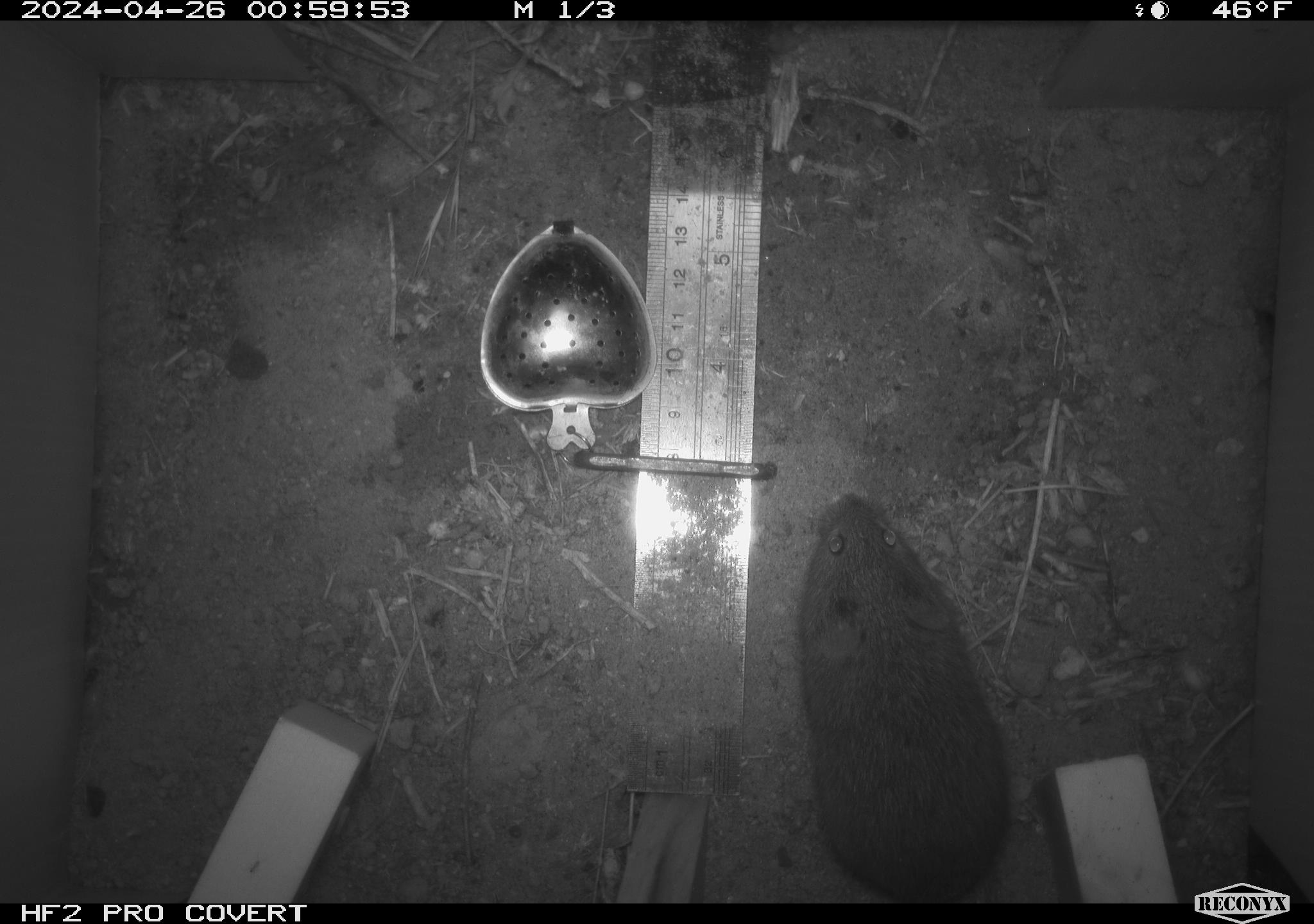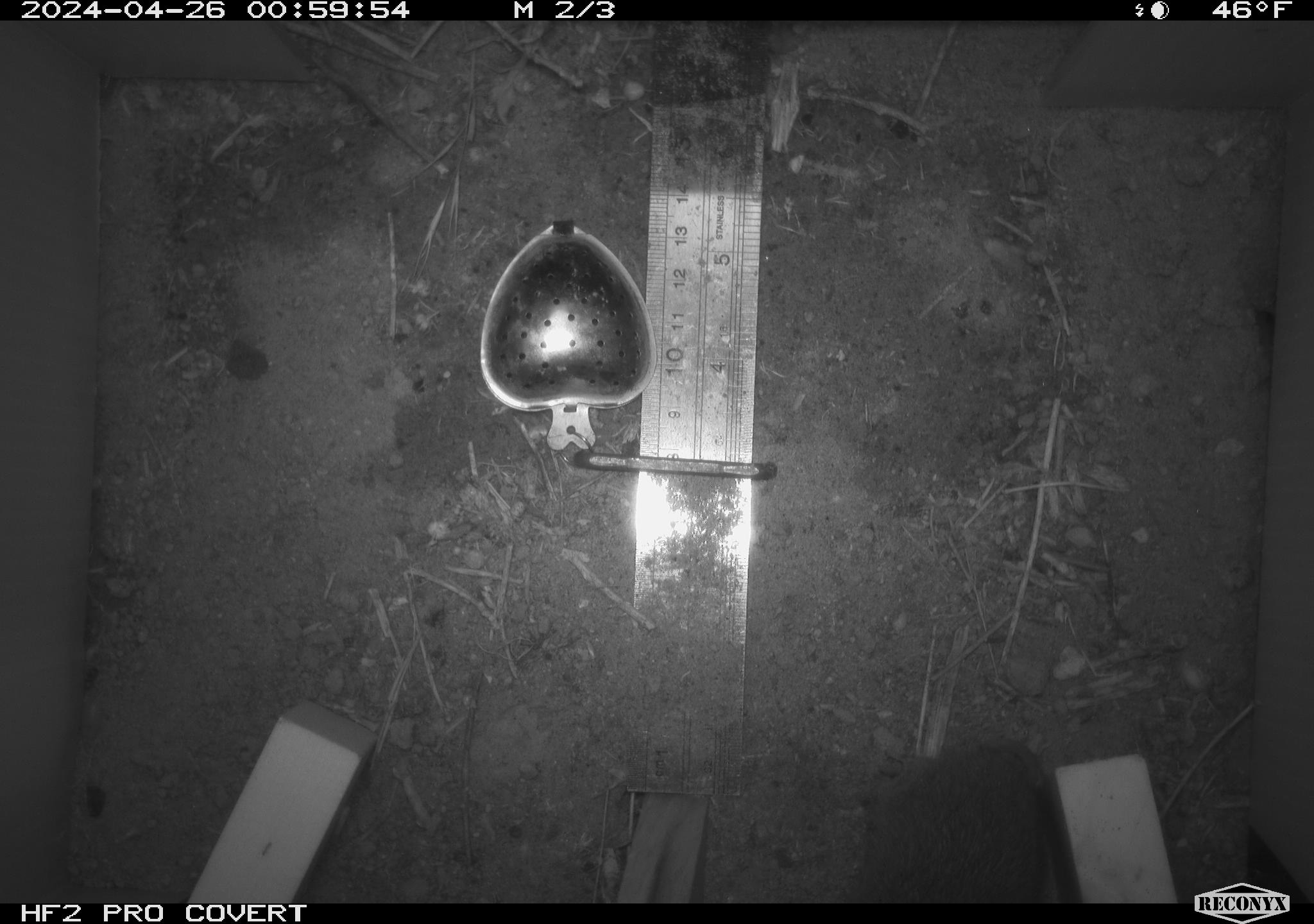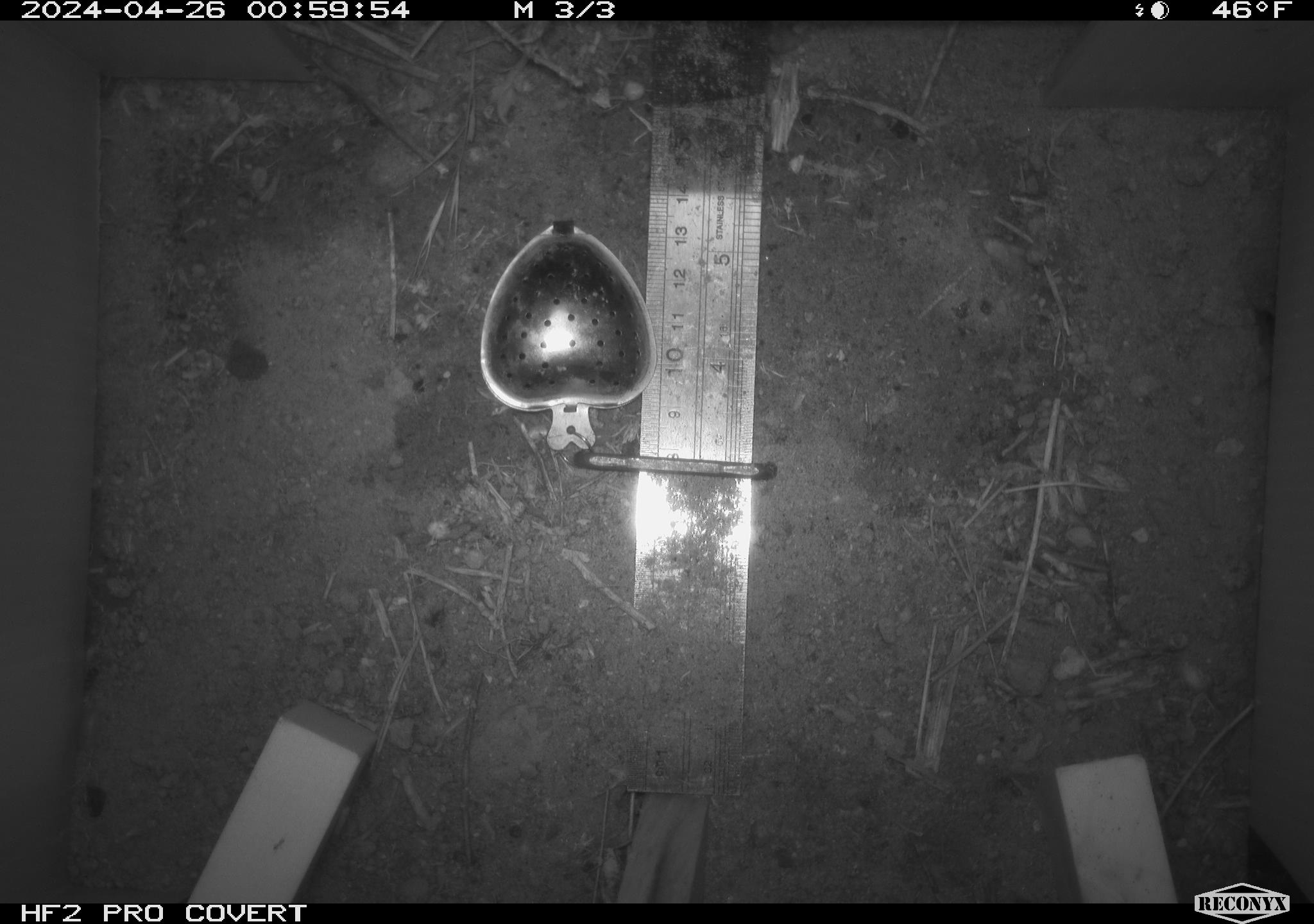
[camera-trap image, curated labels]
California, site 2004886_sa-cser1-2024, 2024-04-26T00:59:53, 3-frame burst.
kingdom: Animalia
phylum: Chordata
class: Mammalia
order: Rodentia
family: Cricetidae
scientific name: Cricetidae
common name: hamsters, voles, lemmings, and allies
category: cricetidae family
Cricetidae family (hamsters, voles, lemmings, and allies) (Cricetidae).